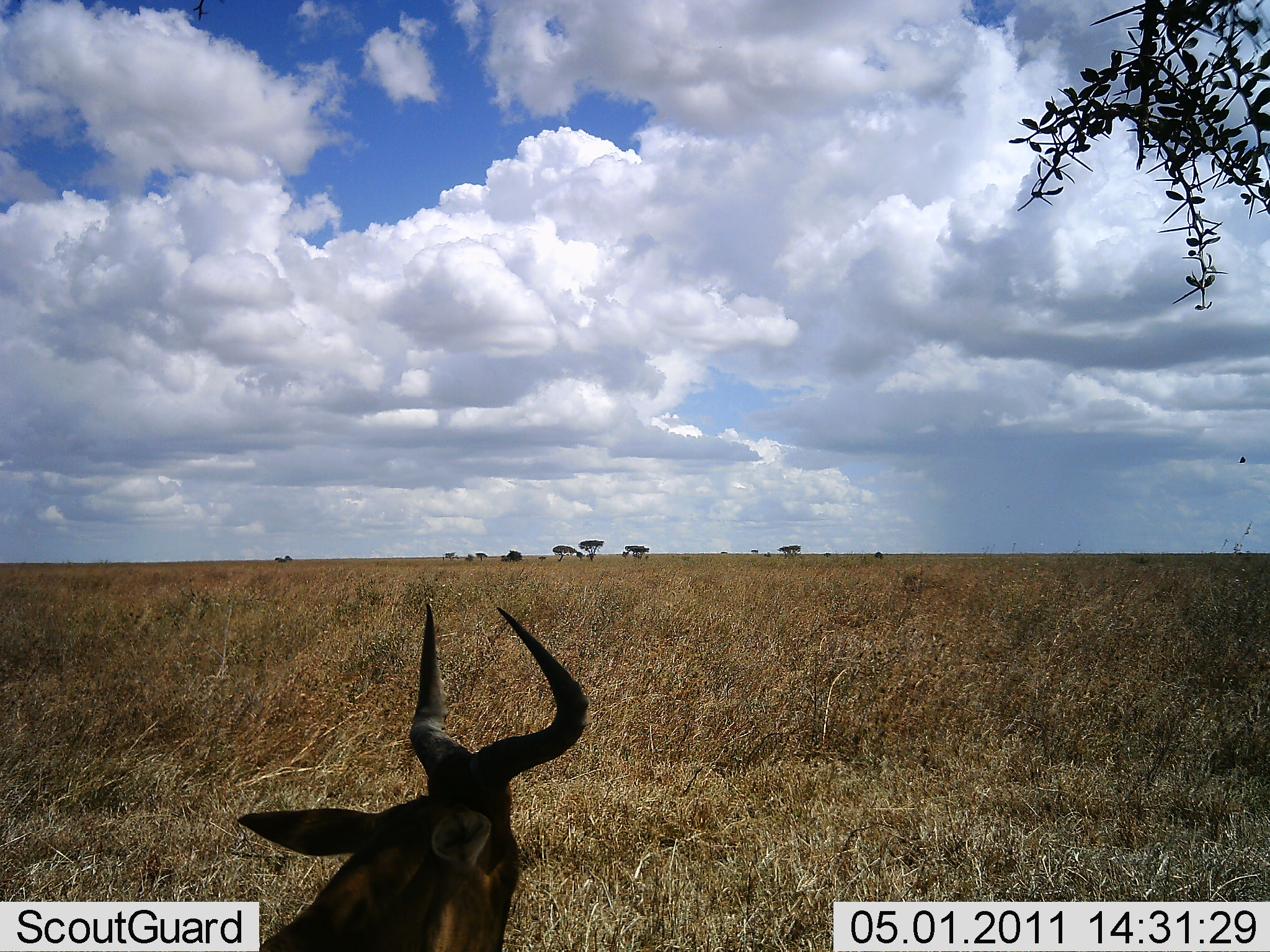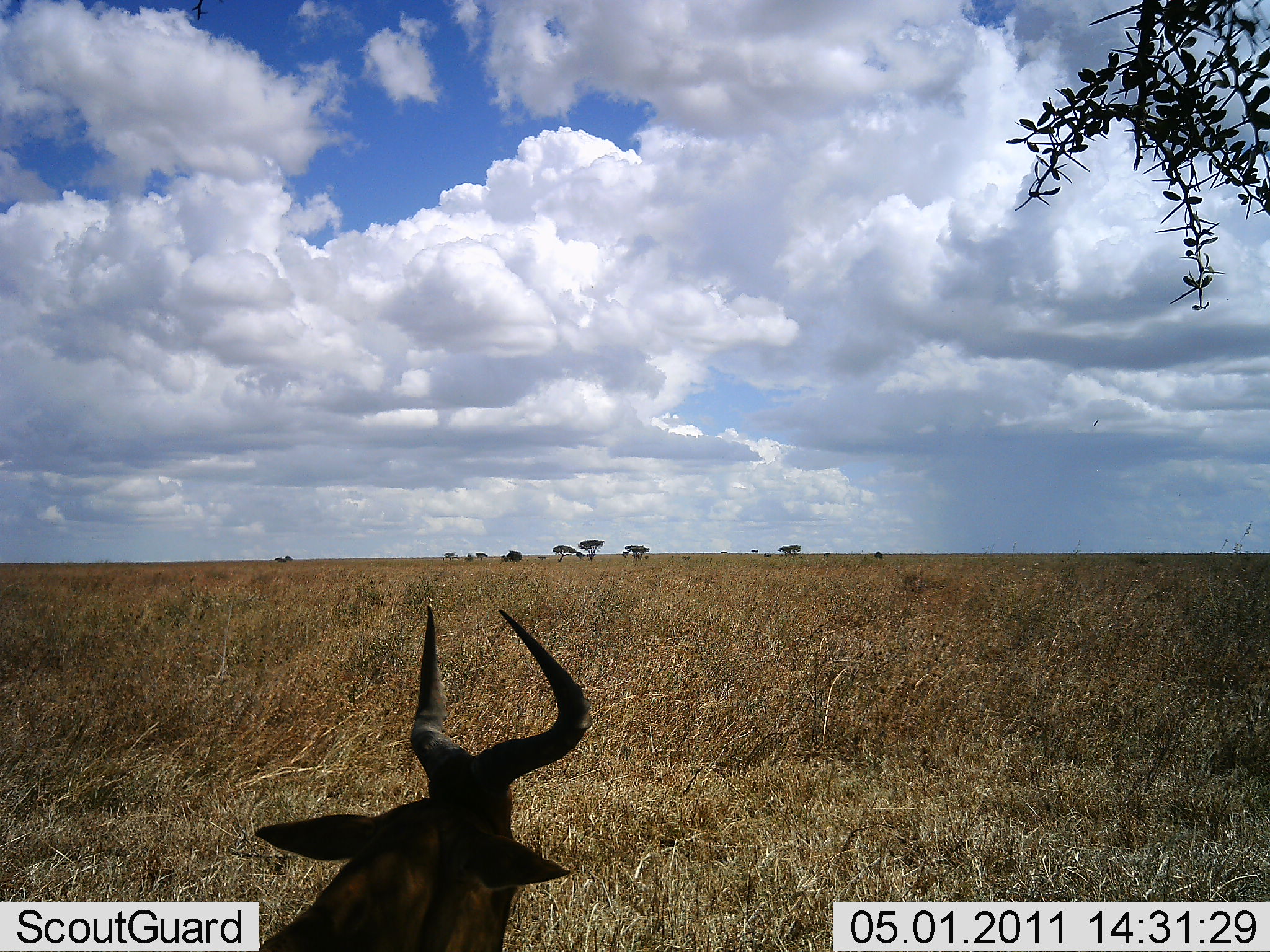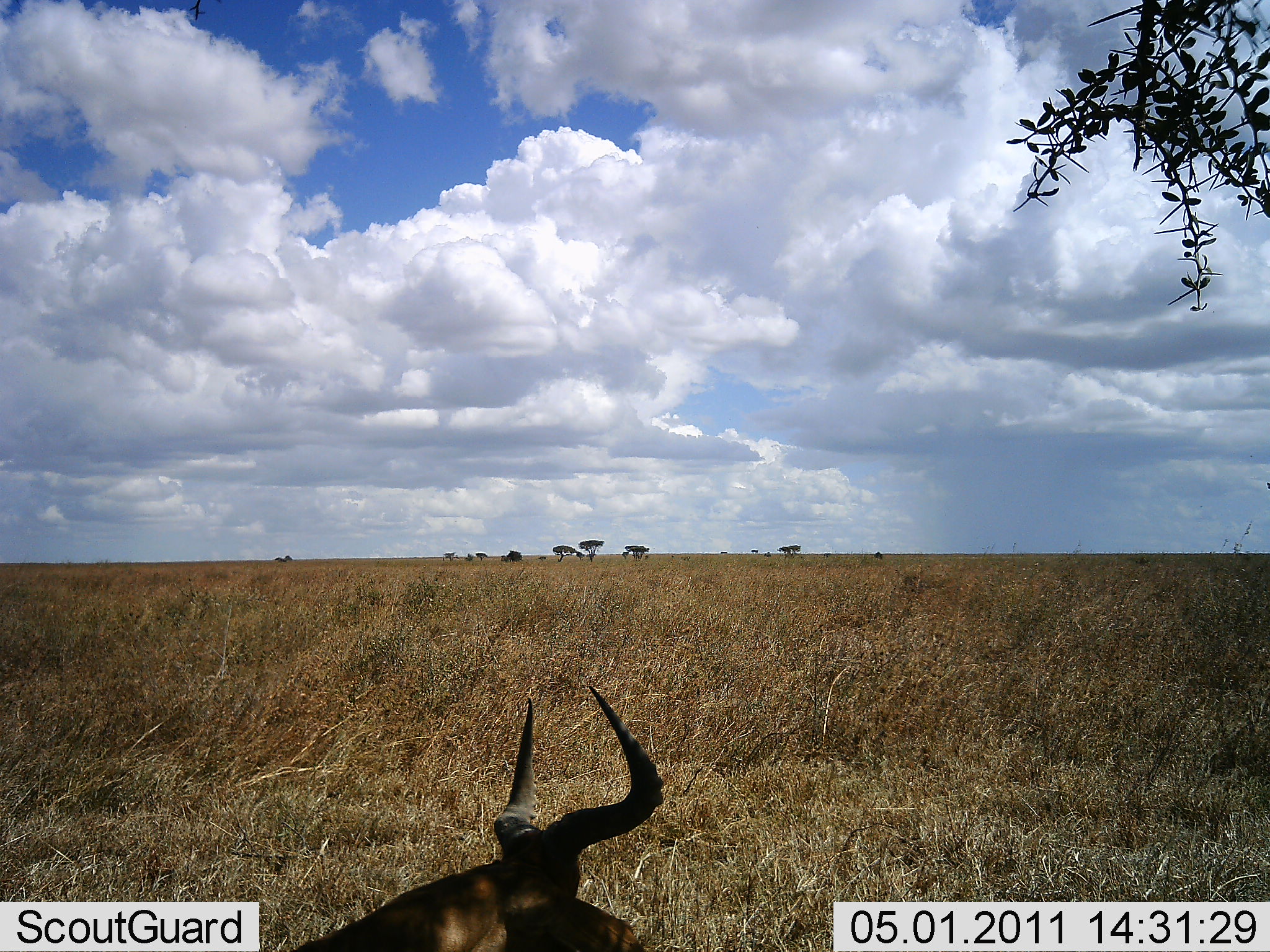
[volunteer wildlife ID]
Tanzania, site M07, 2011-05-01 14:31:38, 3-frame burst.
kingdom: Animalia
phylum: Chordata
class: Mammalia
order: Artiodactyla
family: Bovidae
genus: Alcelaphus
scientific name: Alcelaphus buselaphus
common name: hartebeest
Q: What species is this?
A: Hartebeest (Alcelaphus buselaphus).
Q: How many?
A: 1.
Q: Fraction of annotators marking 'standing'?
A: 30%.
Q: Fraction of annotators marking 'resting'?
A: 70%.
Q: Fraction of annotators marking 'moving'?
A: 0%.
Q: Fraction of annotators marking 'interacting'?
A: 0%.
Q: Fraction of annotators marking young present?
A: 0%.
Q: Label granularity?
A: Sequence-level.